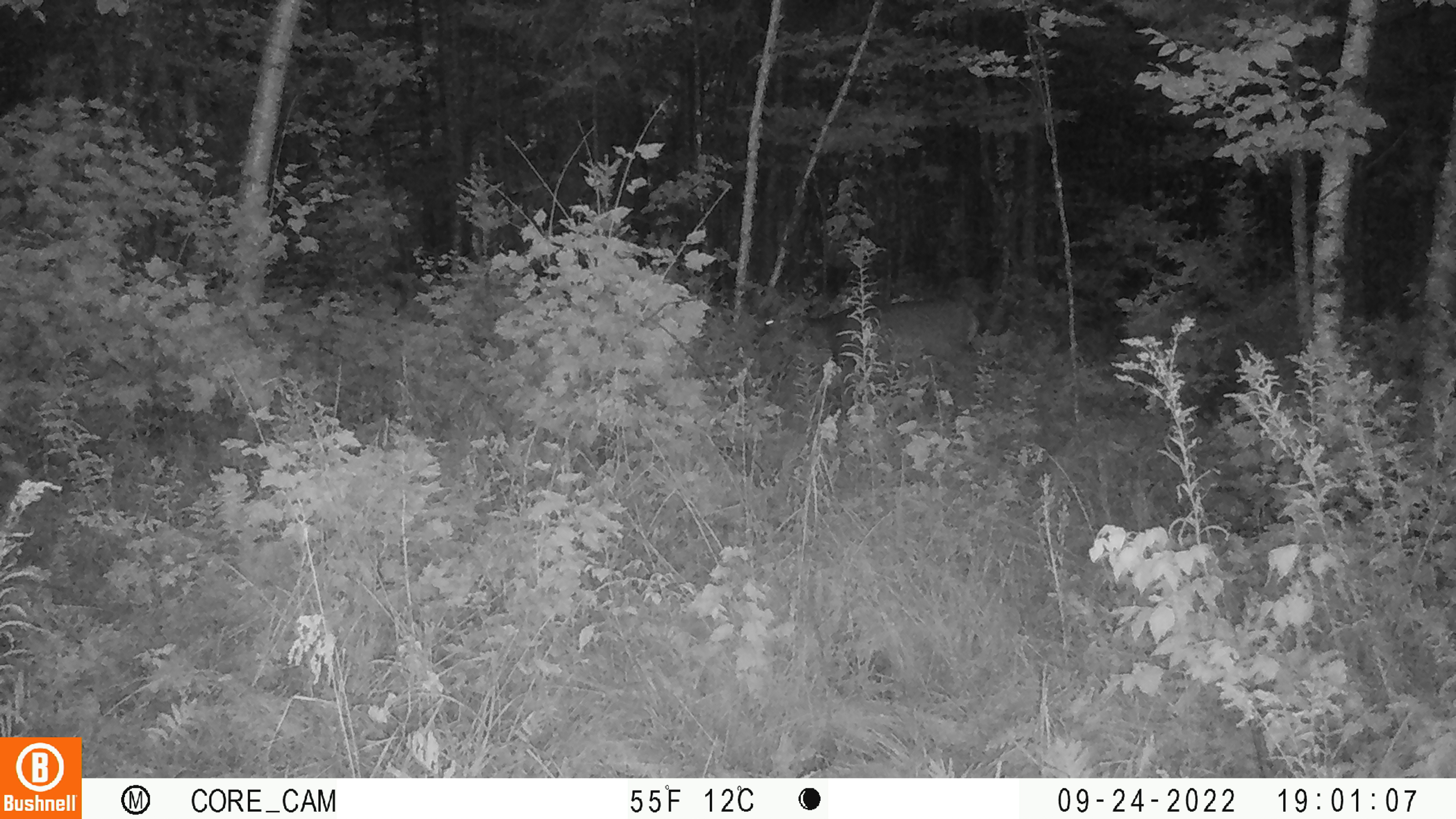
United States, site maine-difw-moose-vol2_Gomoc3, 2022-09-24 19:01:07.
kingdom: Animalia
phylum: Chordata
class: Mammalia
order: Artiodactyla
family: Cervidae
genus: Odocoileus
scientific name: Odocoileus virginianus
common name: white-tailed deer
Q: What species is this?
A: White-tailed deer (Odocoileus virginianus).